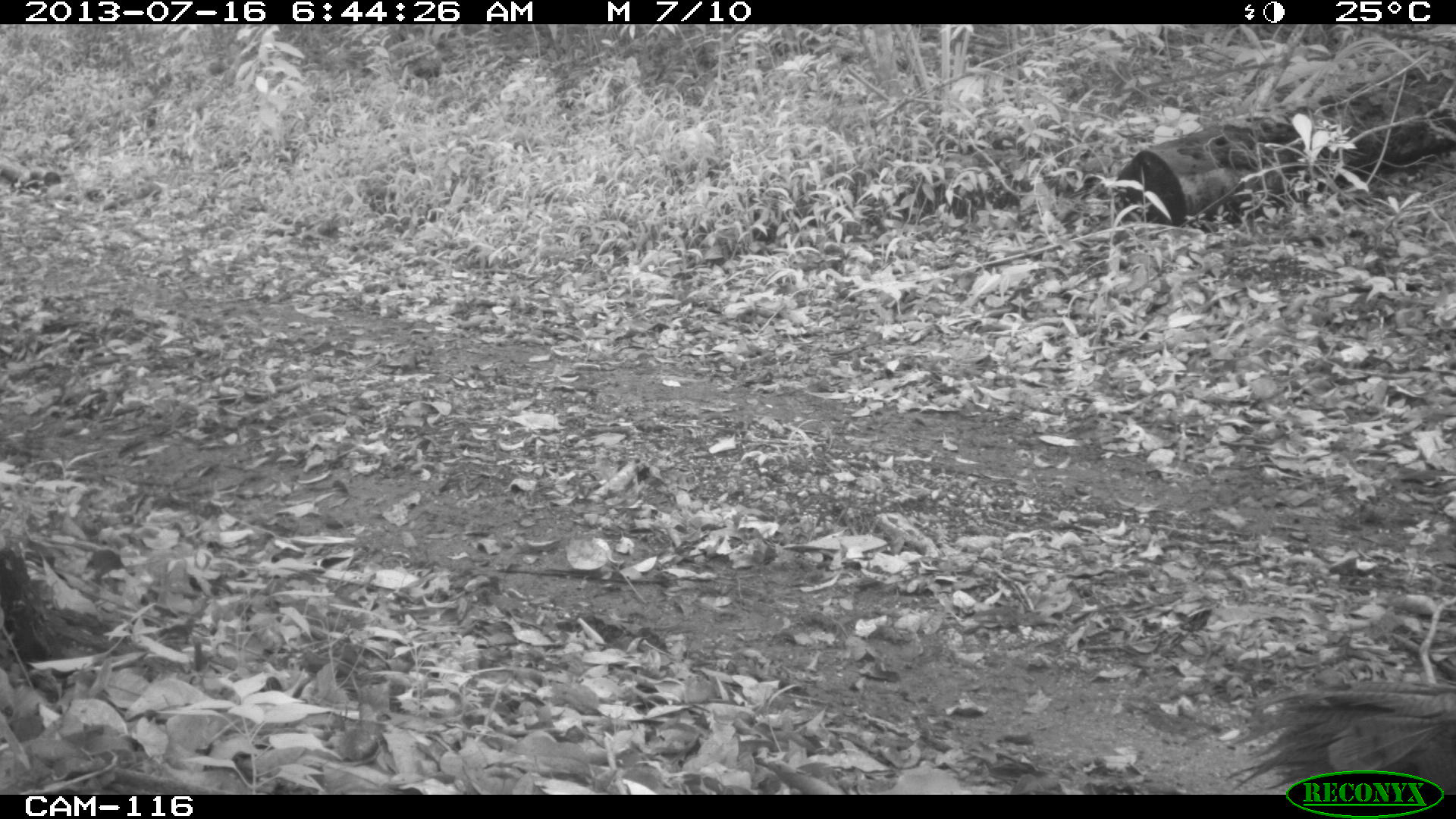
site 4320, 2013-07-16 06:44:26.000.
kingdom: Animalia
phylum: Chordata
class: Aves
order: Galliformes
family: Phasianidae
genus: Meleagris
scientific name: Meleagris ocellata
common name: ocellated turkey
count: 1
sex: male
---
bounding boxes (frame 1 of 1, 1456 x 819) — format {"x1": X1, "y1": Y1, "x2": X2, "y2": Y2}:
meleagris ocellata: {"x1": 1225, "y1": 679, "x2": 1453, "y2": 794}